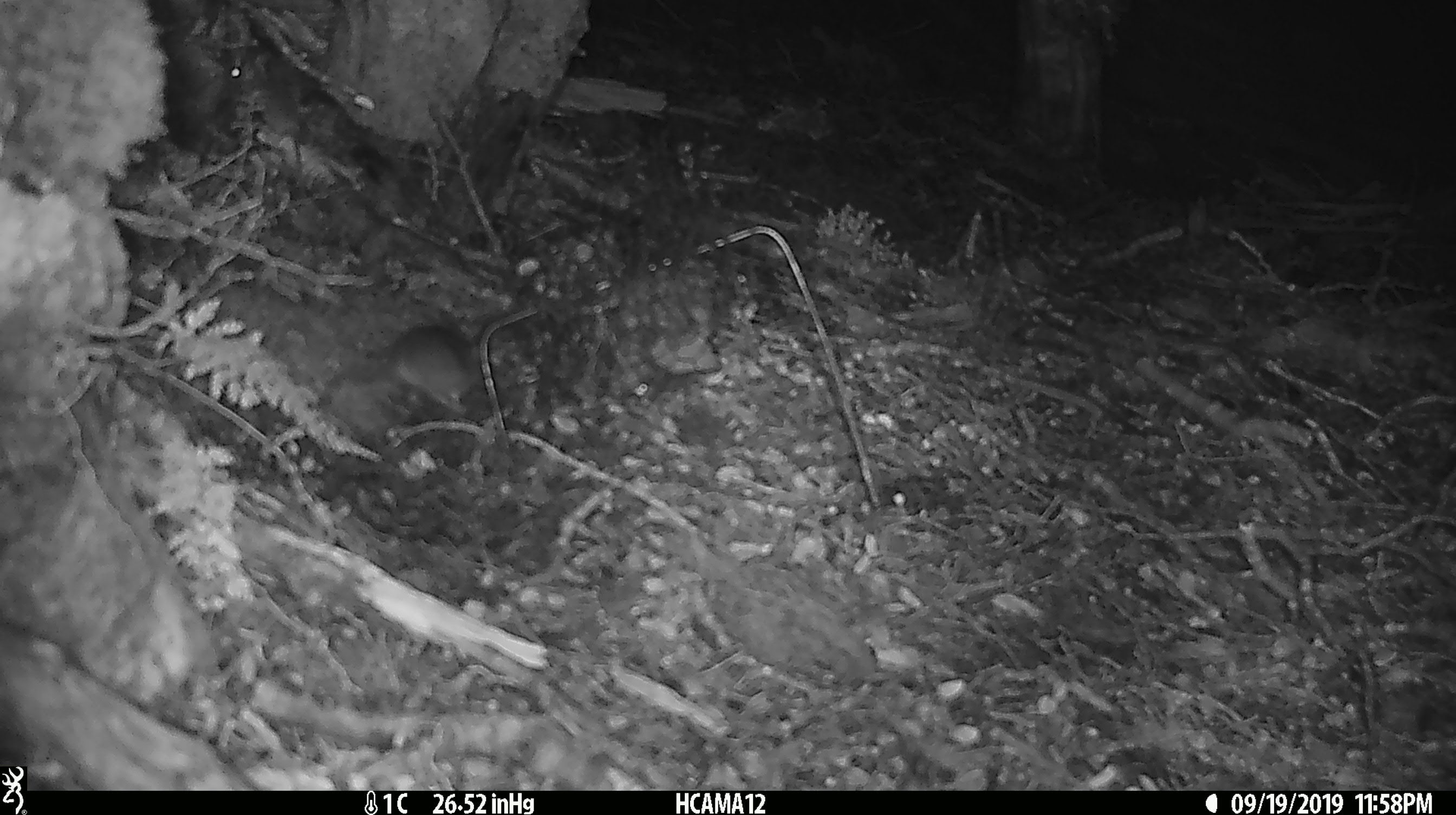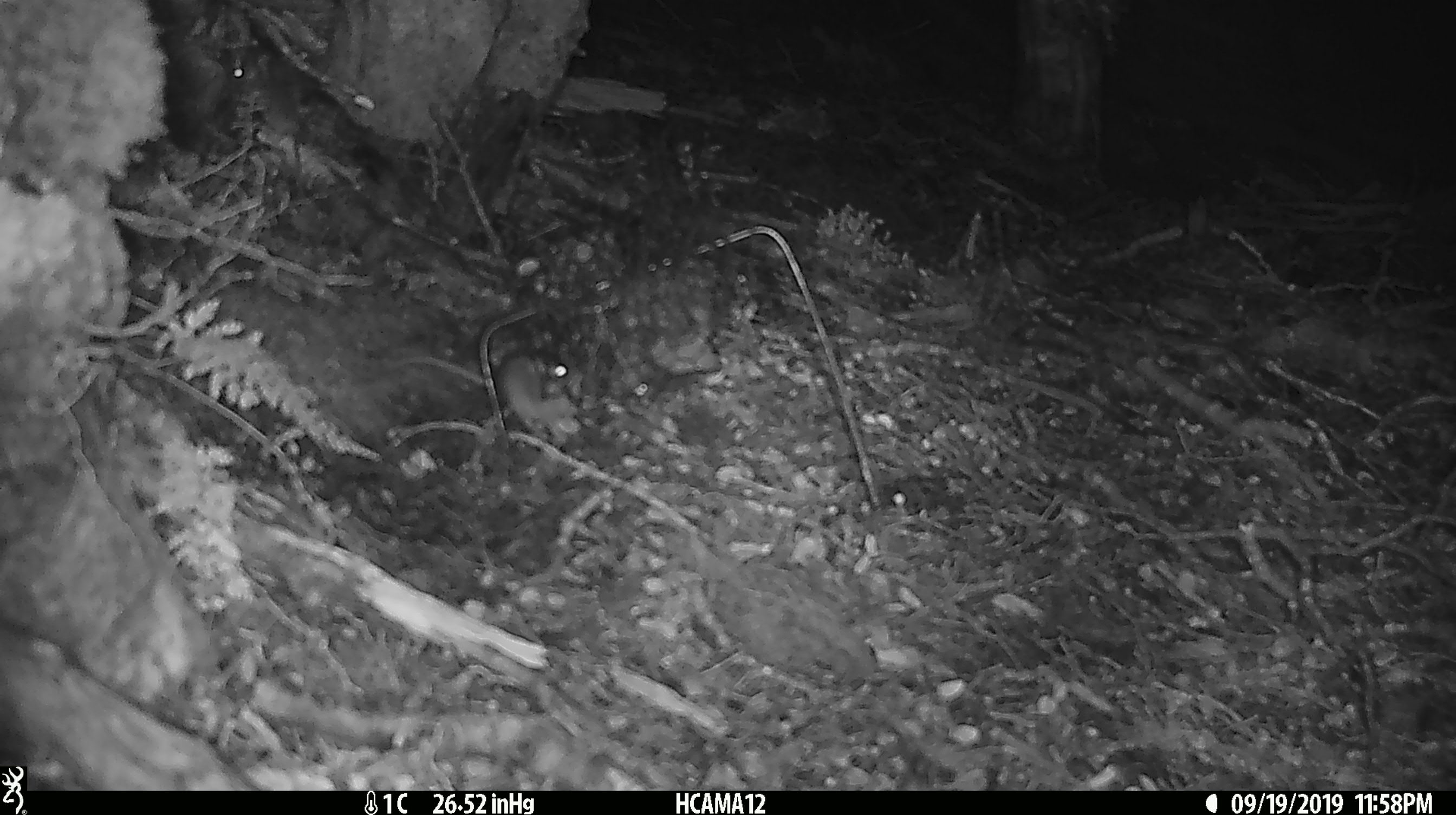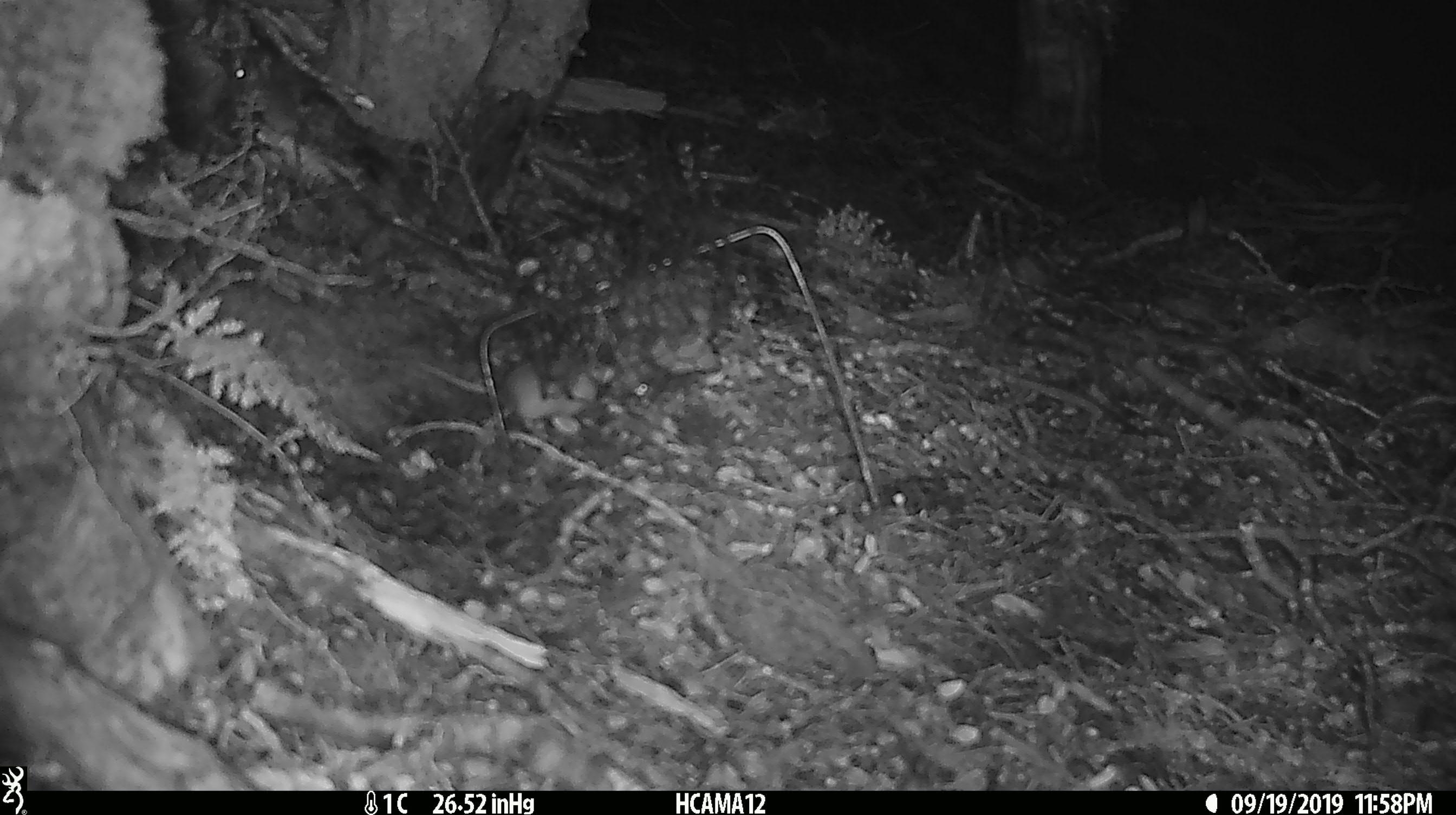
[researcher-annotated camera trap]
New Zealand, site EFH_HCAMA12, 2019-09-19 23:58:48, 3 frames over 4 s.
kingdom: Animalia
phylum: Chordata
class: Mammalia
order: Rodentia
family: Muridae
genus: Mus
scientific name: Mus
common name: mouse